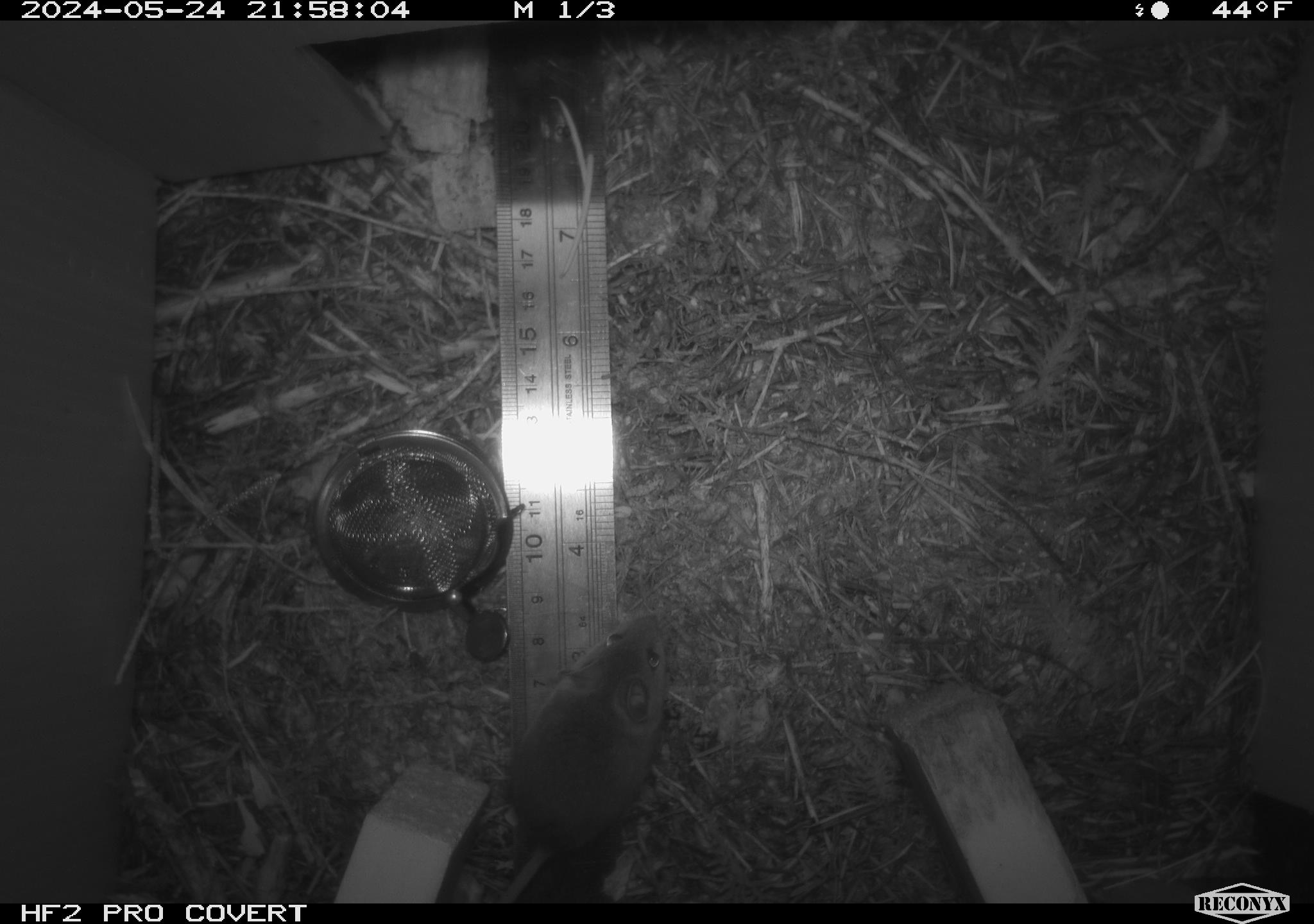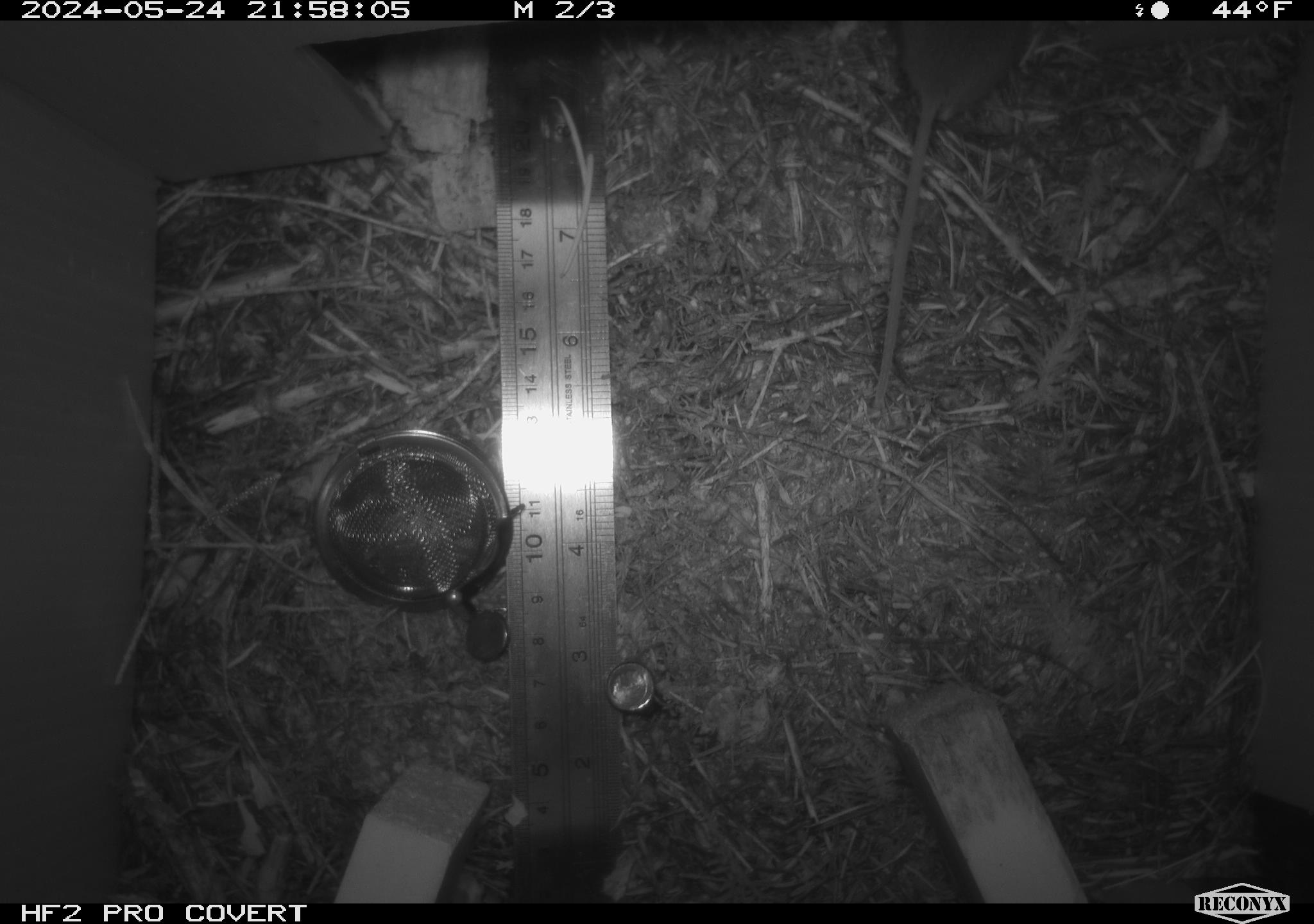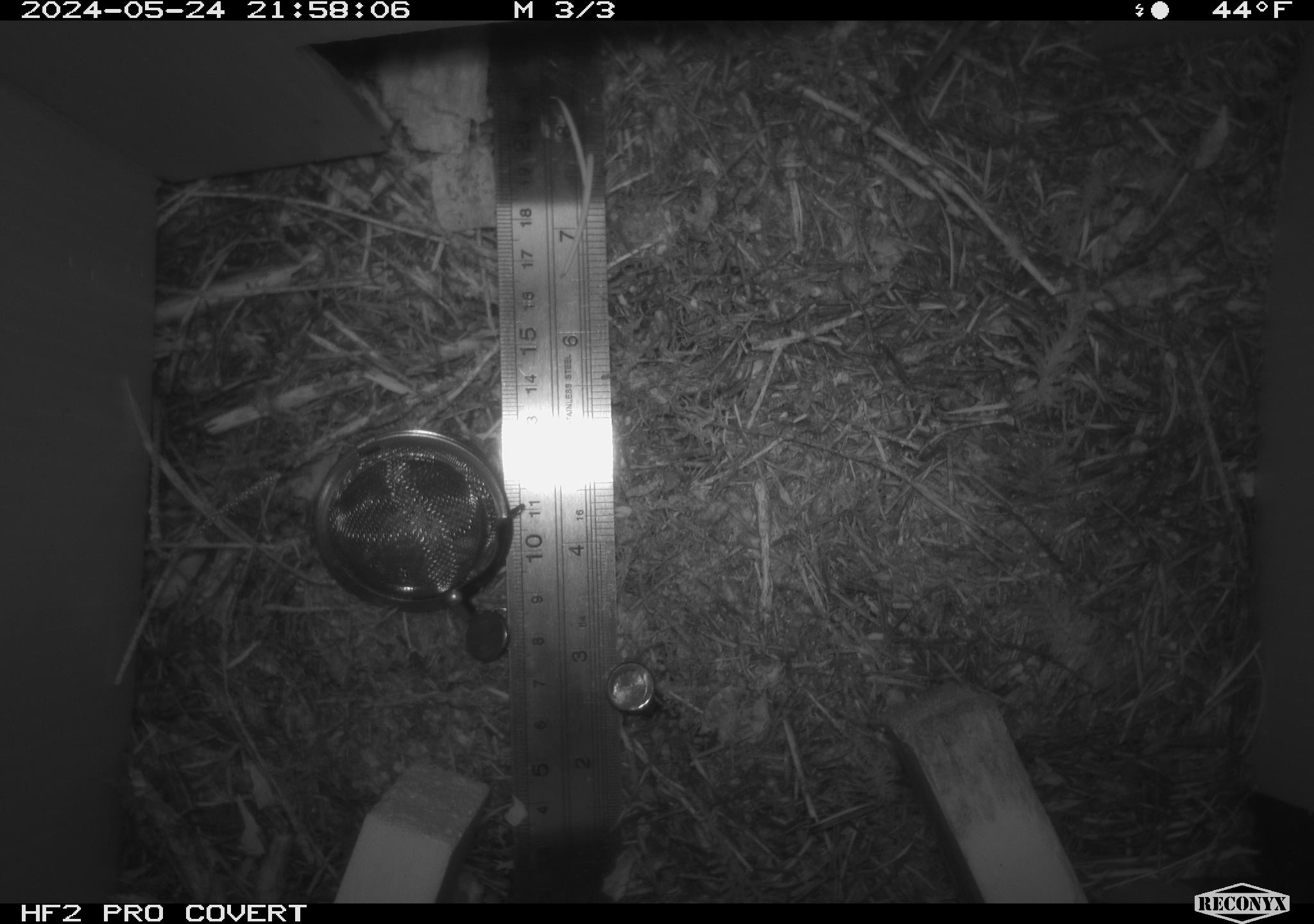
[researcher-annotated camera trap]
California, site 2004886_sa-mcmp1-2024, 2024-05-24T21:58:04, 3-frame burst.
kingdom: Animalia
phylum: Chordata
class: Mammalia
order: Rodentia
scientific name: Rodentia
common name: mouse species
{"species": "mouse species (Rodentia)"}